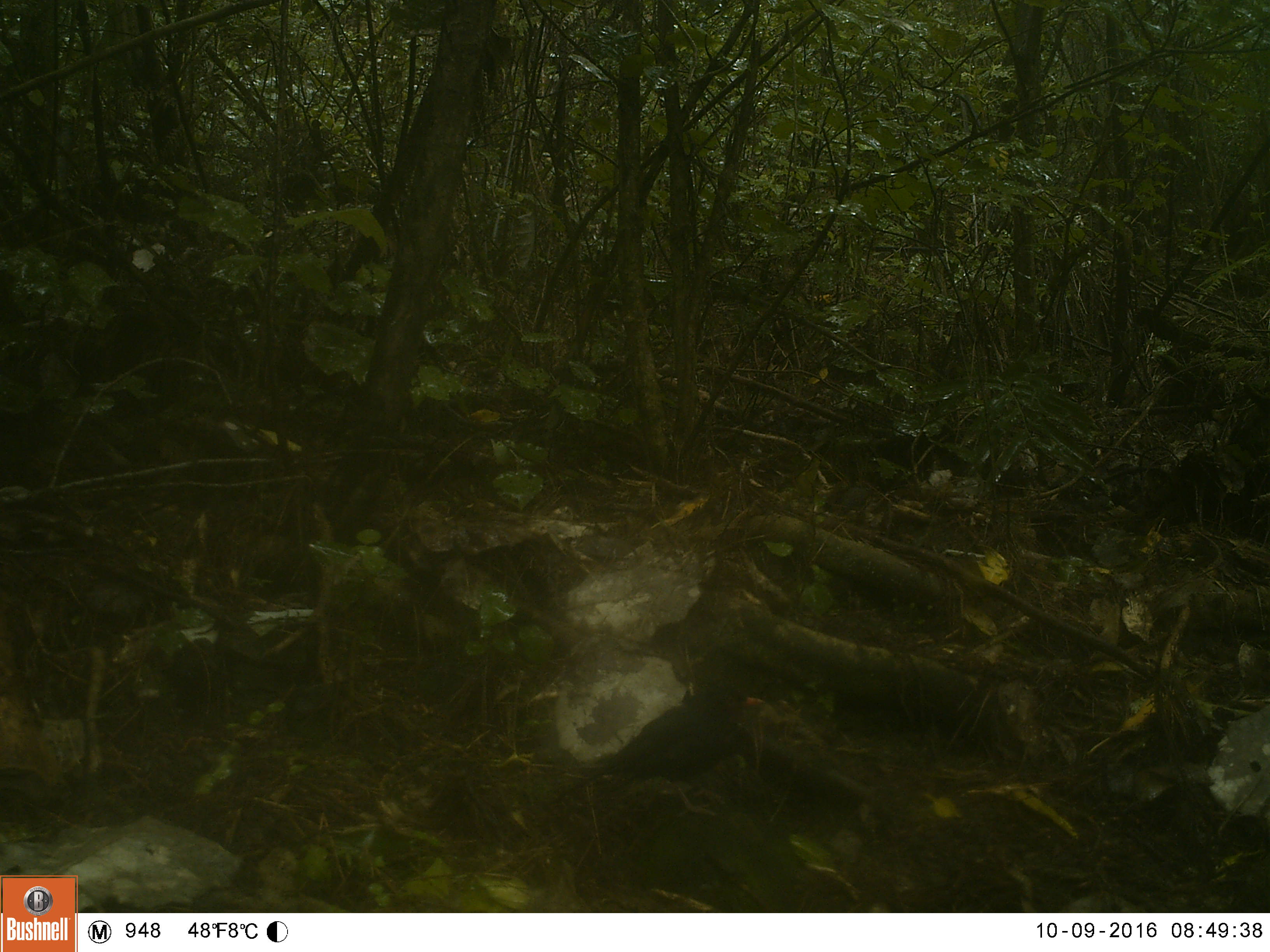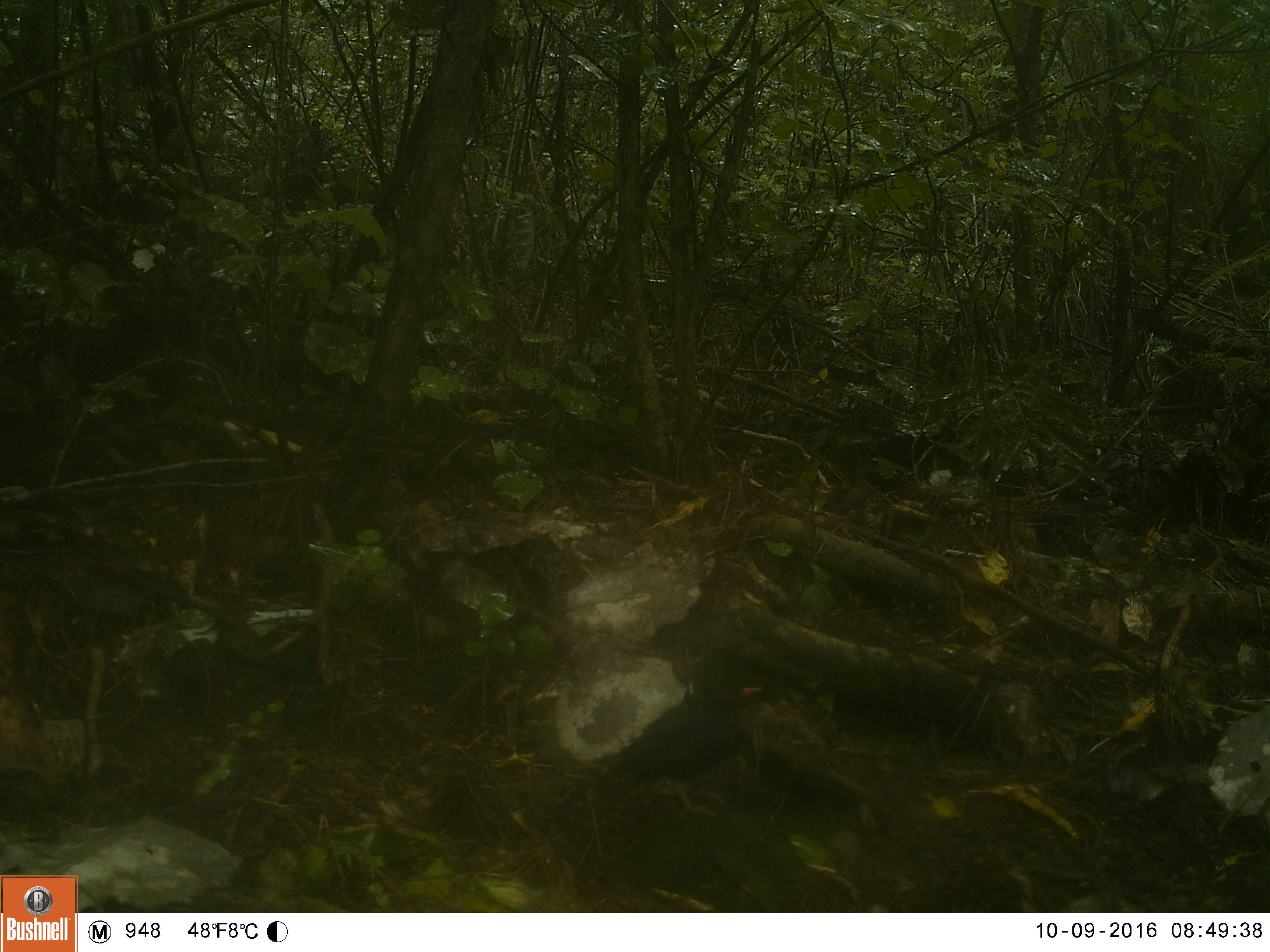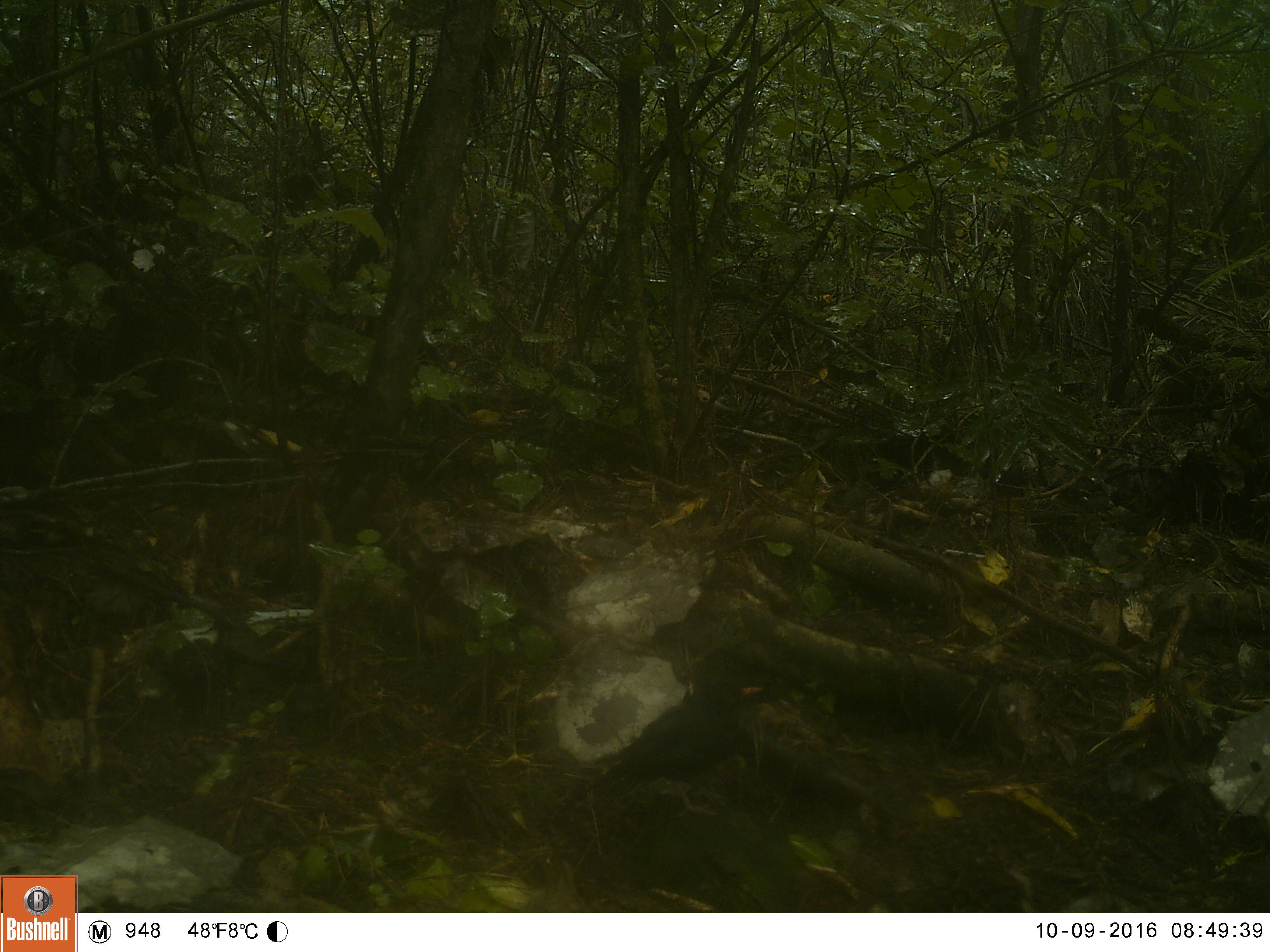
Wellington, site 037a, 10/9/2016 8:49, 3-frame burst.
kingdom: Animalia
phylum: Chordata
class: Aves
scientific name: Aves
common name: bird